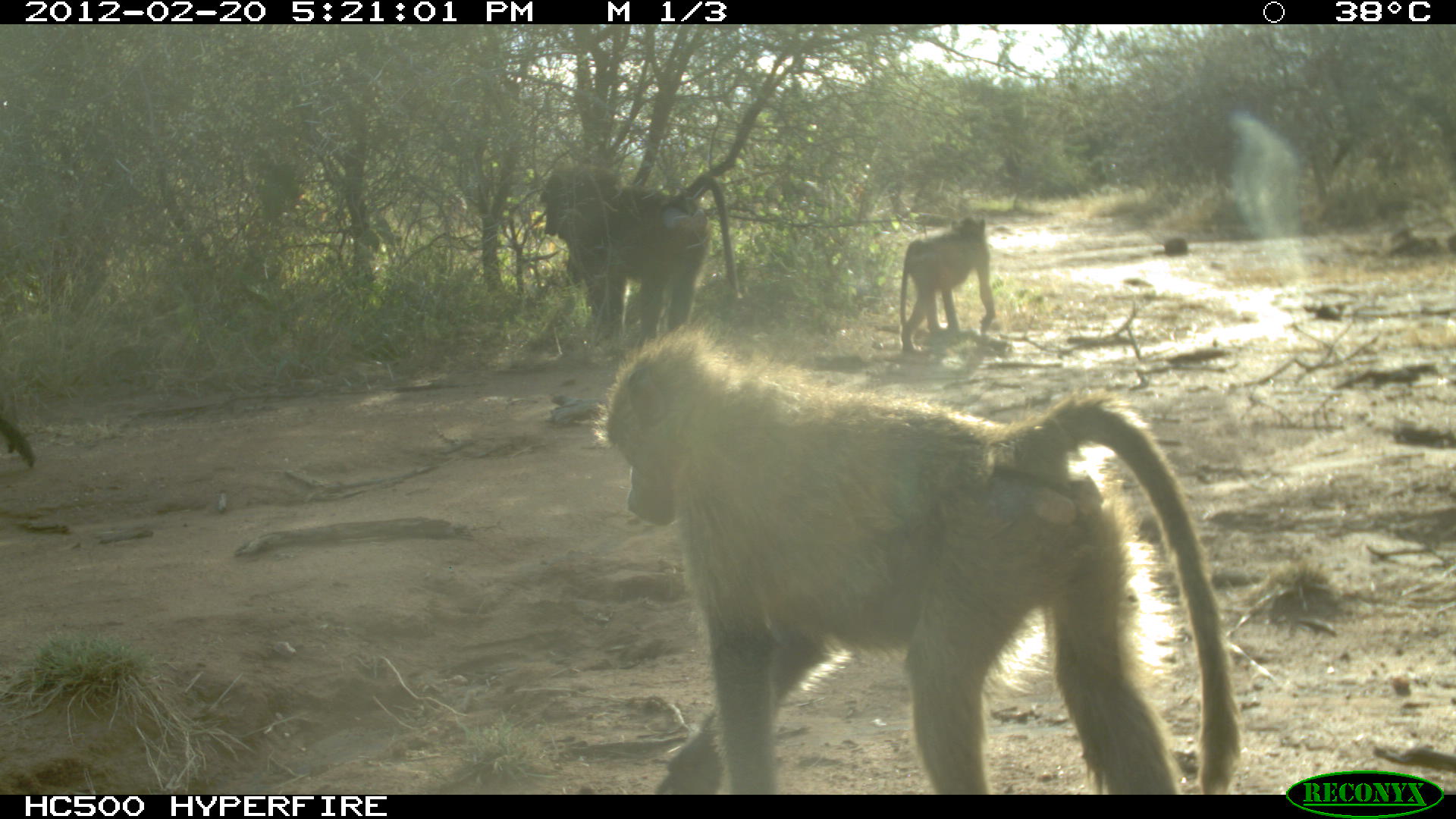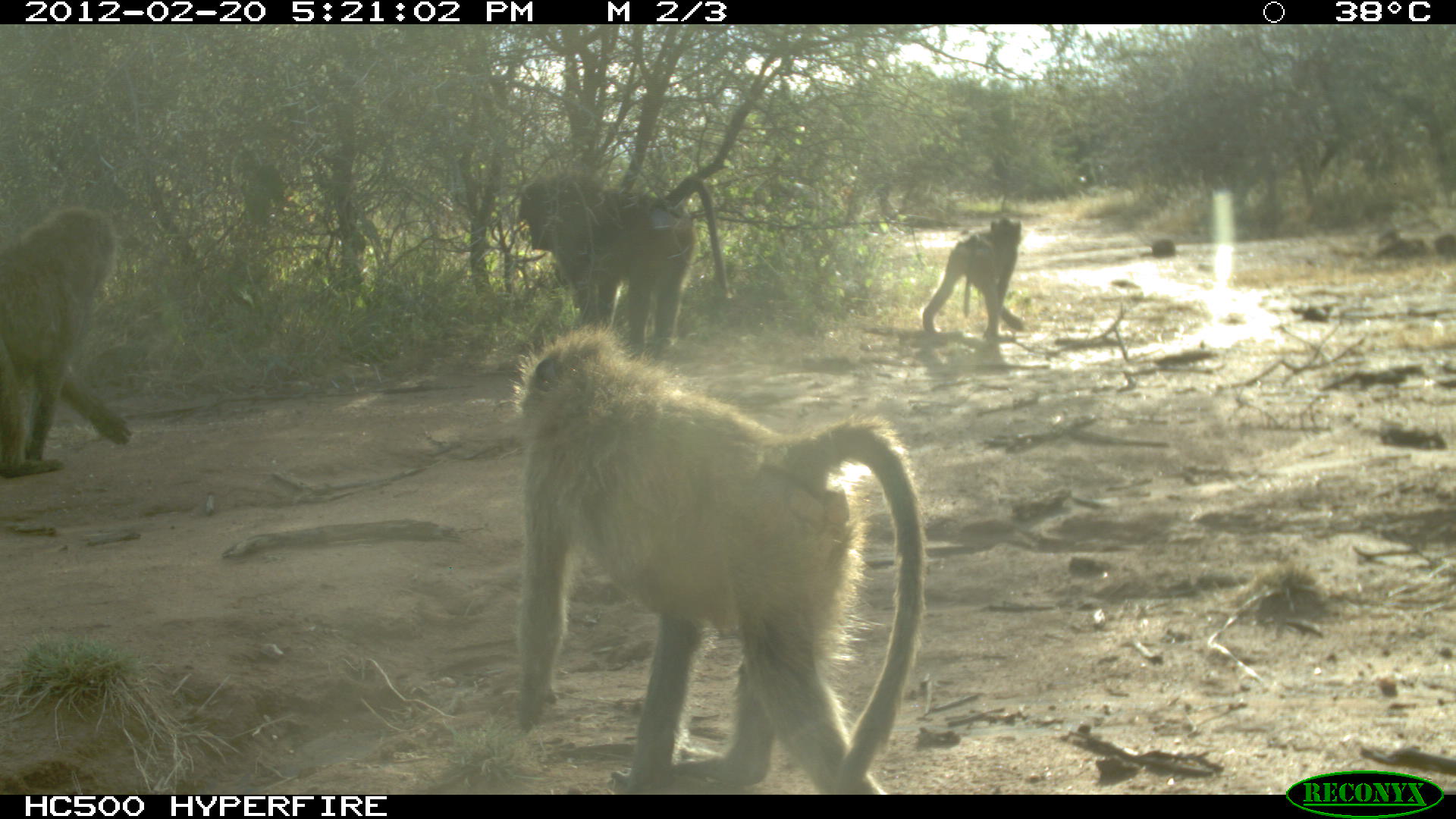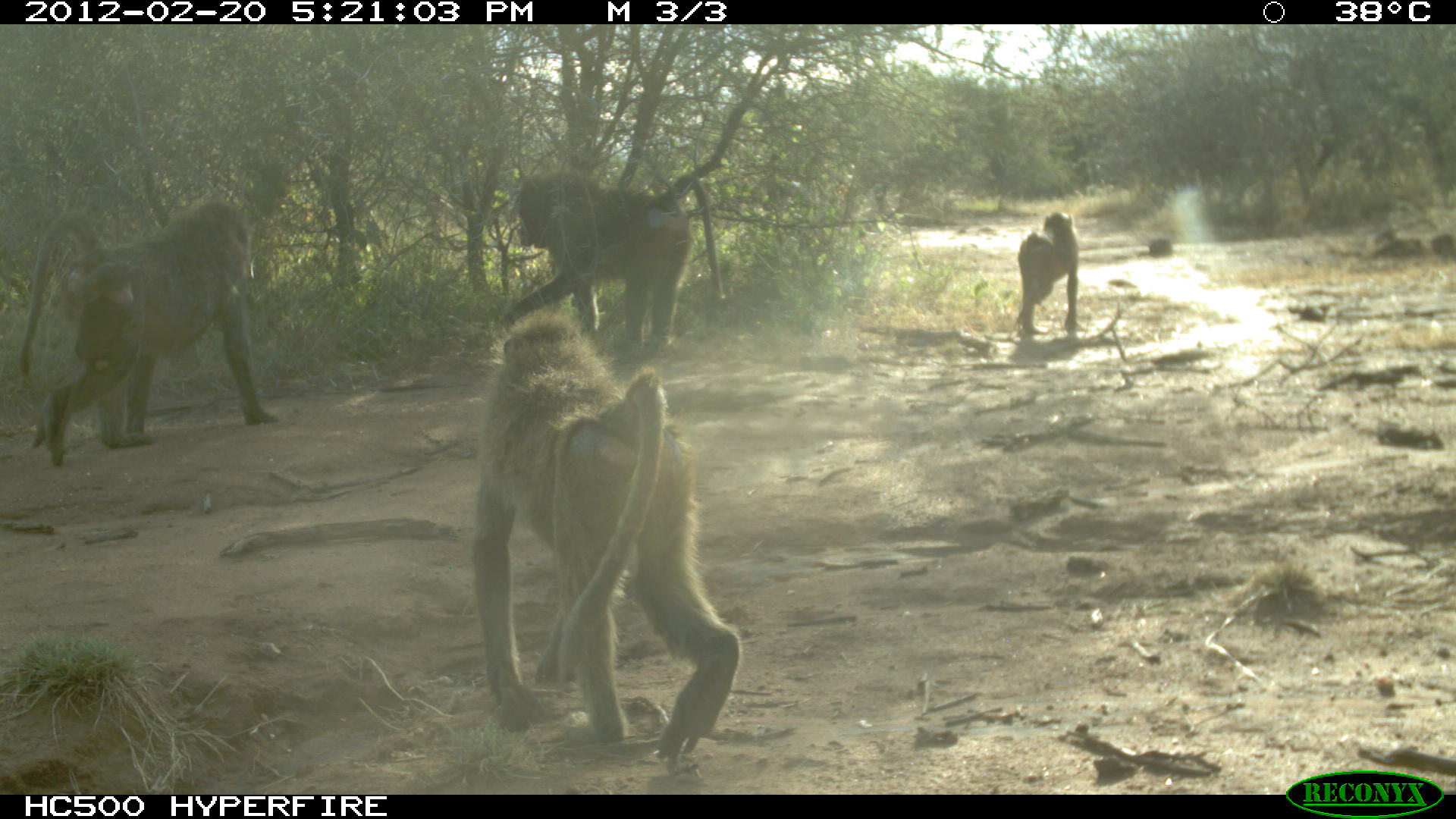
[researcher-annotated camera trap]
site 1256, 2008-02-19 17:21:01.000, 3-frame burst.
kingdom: Animalia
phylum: Chordata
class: Mammalia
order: Primates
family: Cercopithecidae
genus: Papio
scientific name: Papio anubis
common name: olive baboon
Papio anubis (olive baboon), count 4.